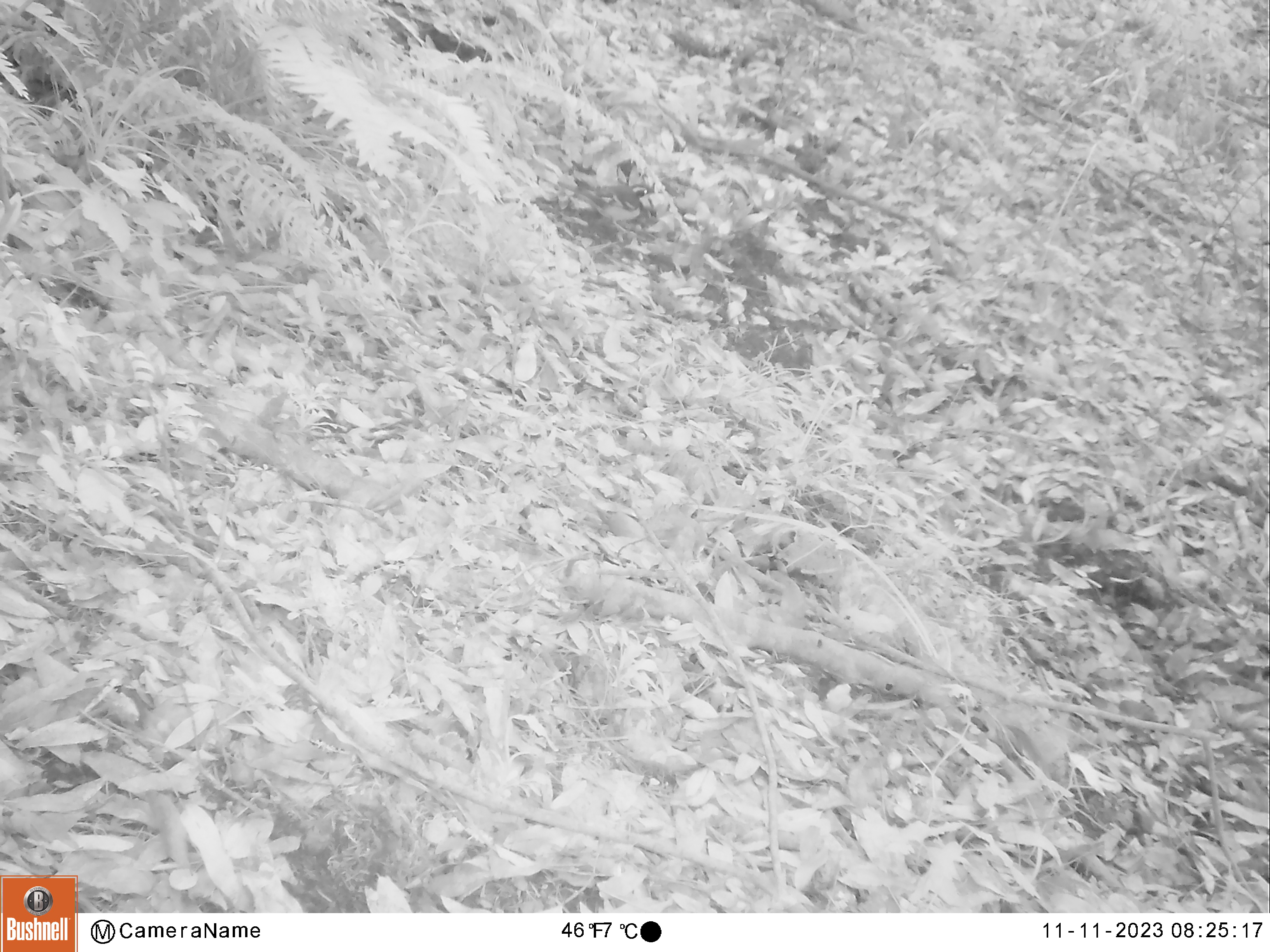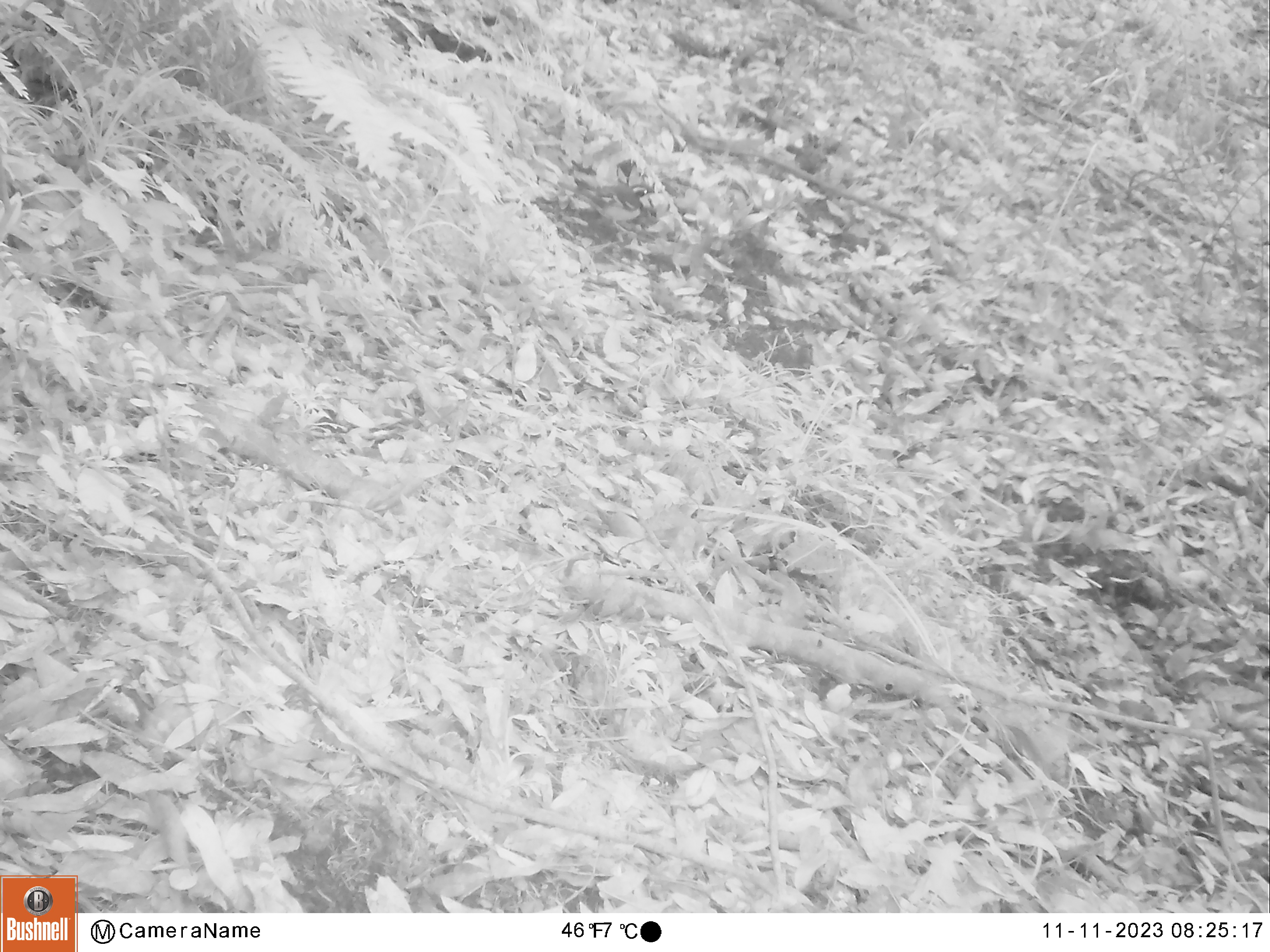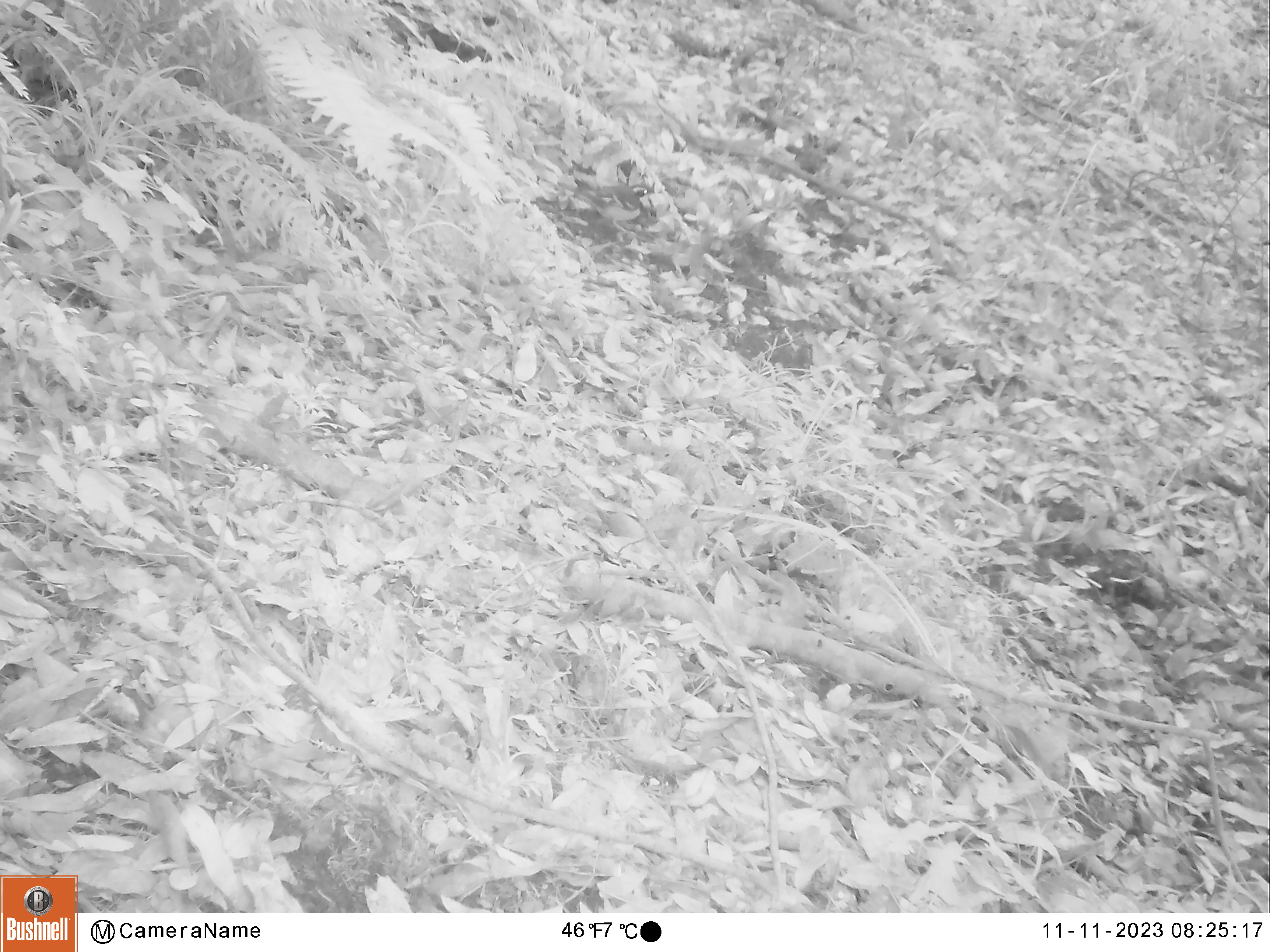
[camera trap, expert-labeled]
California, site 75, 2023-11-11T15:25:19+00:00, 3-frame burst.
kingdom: Animalia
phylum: Chordata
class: Aves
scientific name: Aves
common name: bird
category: unknown bird